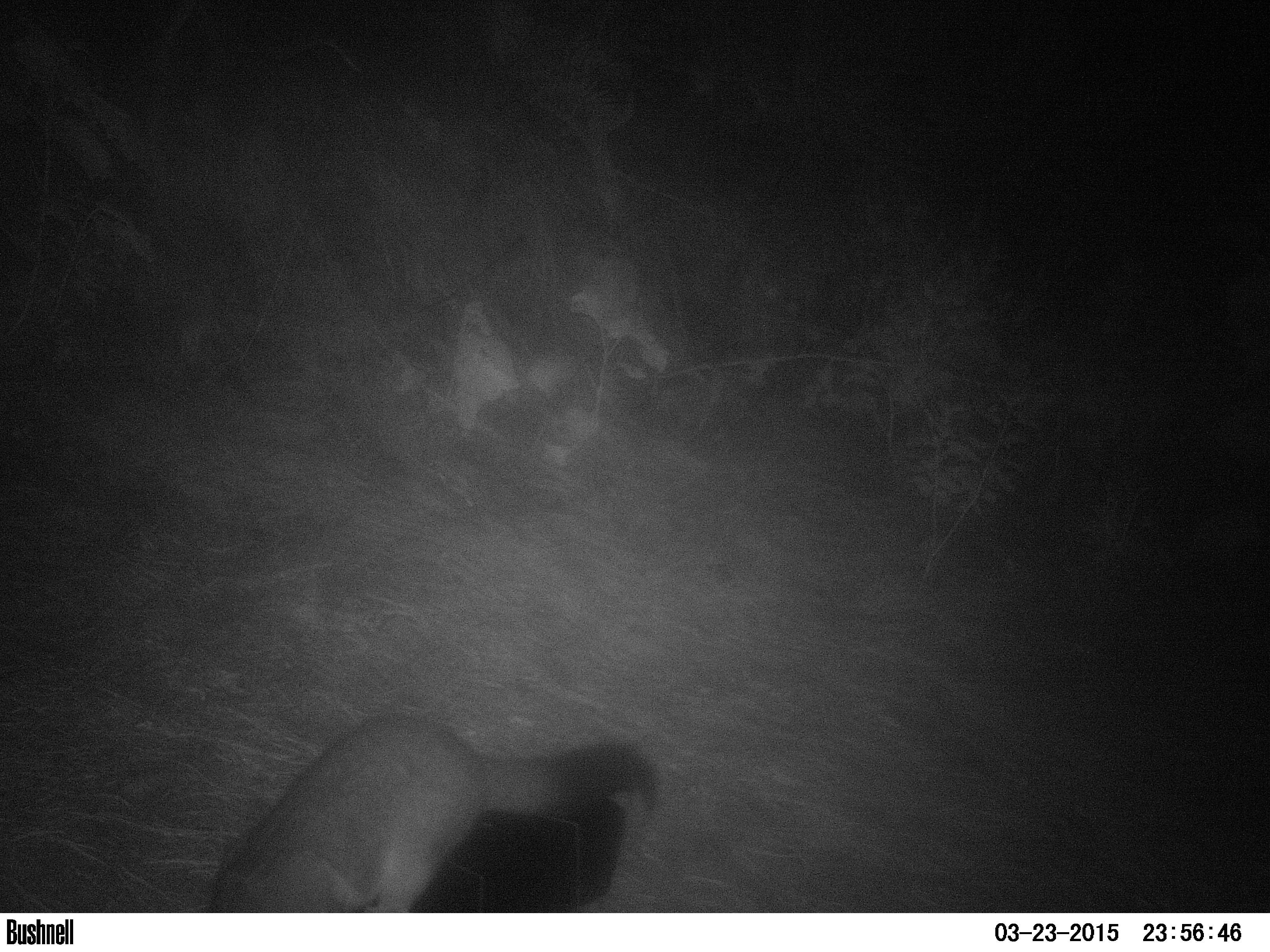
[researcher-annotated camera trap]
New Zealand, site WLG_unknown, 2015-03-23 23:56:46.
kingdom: Animalia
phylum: Chordata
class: Mammalia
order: Diprotodontia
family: Phalangeridae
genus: Trichosurus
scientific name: Trichosurus vulpecula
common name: common brushtail possum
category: possum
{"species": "possum (common brushtail possum) (Trichosurus vulpecula)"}